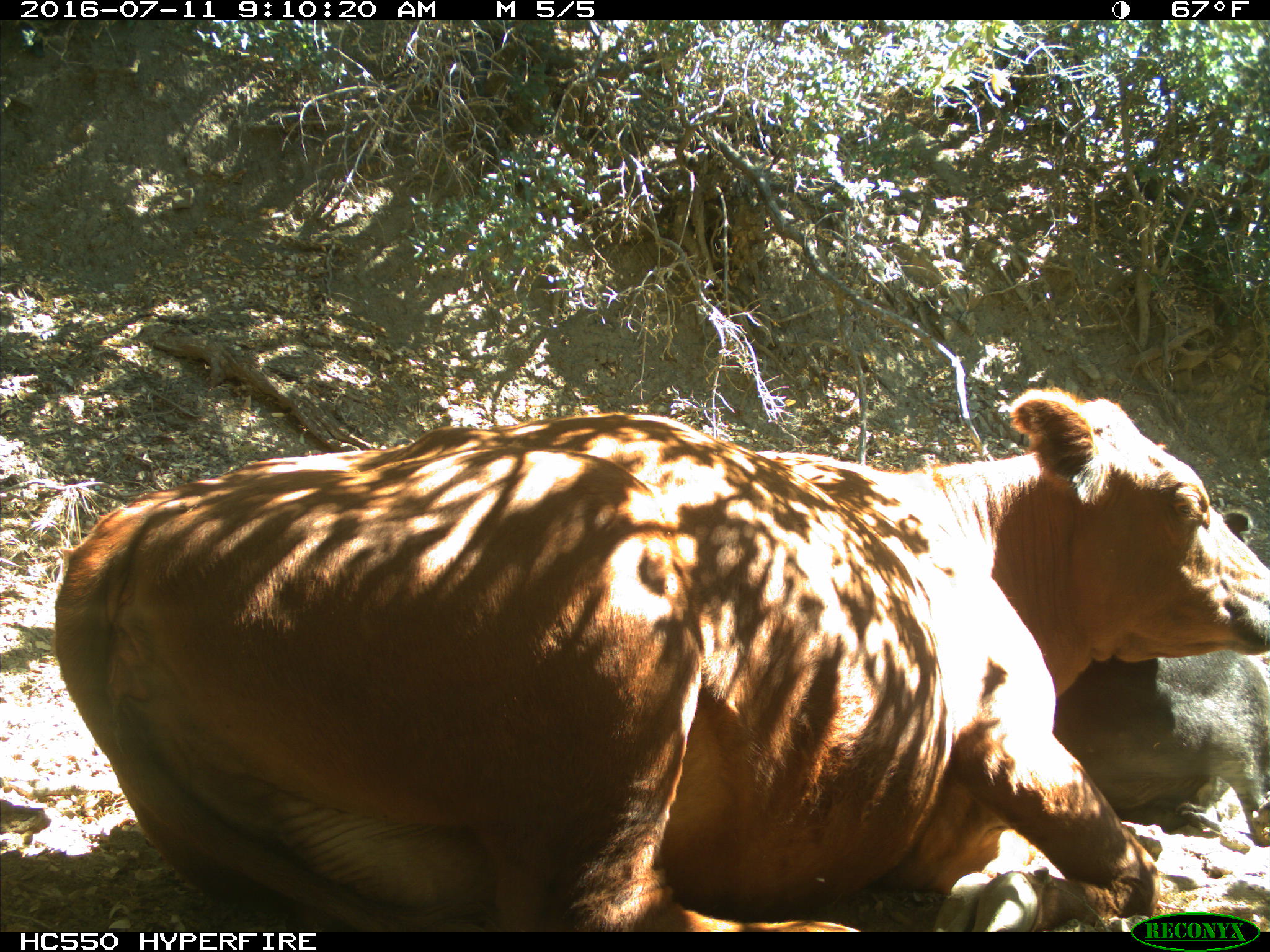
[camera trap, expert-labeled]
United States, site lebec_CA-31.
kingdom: Animalia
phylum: Chordata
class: Mammalia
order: Artiodactyla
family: Bovidae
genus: Bos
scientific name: Bos taurus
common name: domestic cow